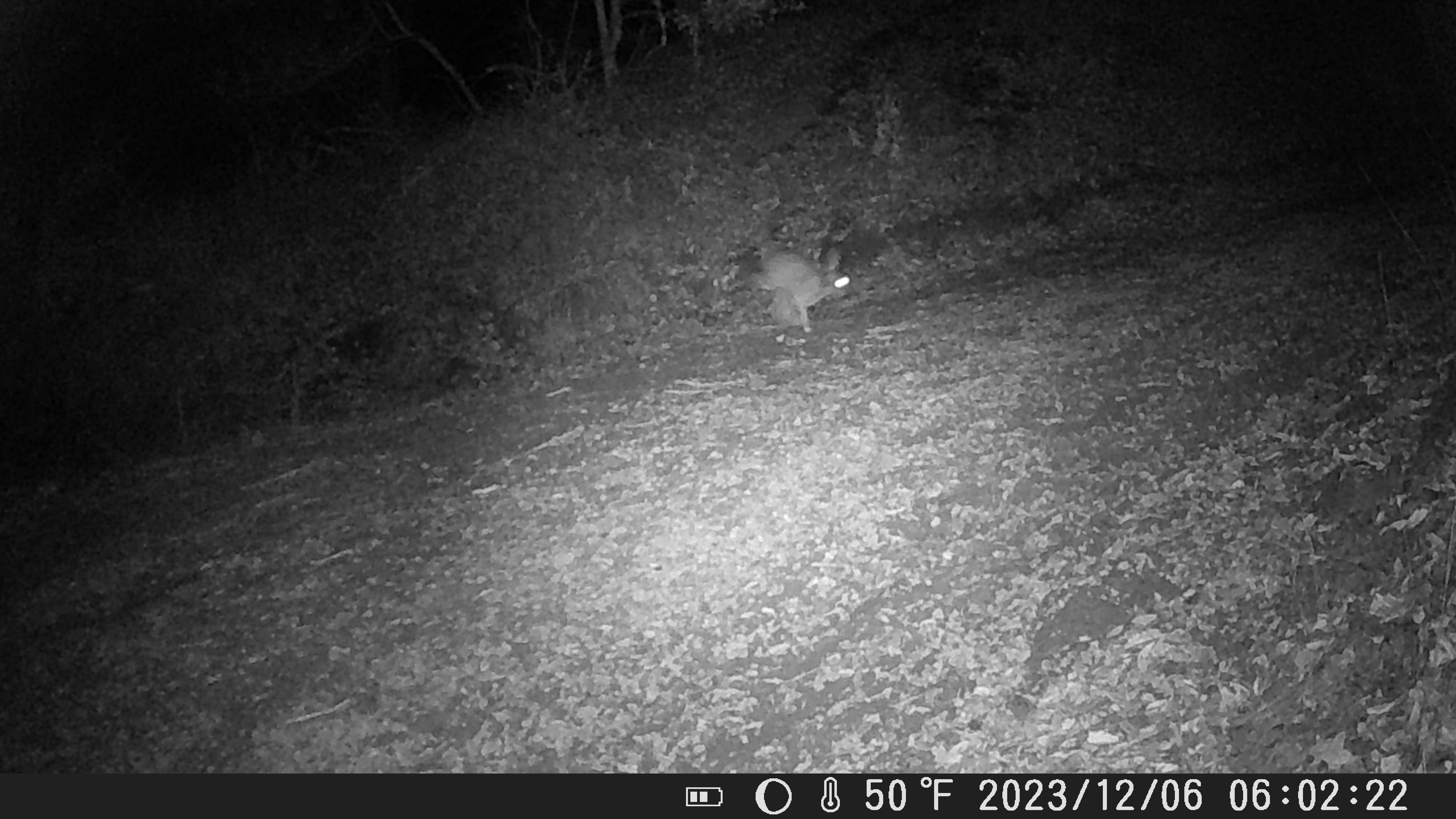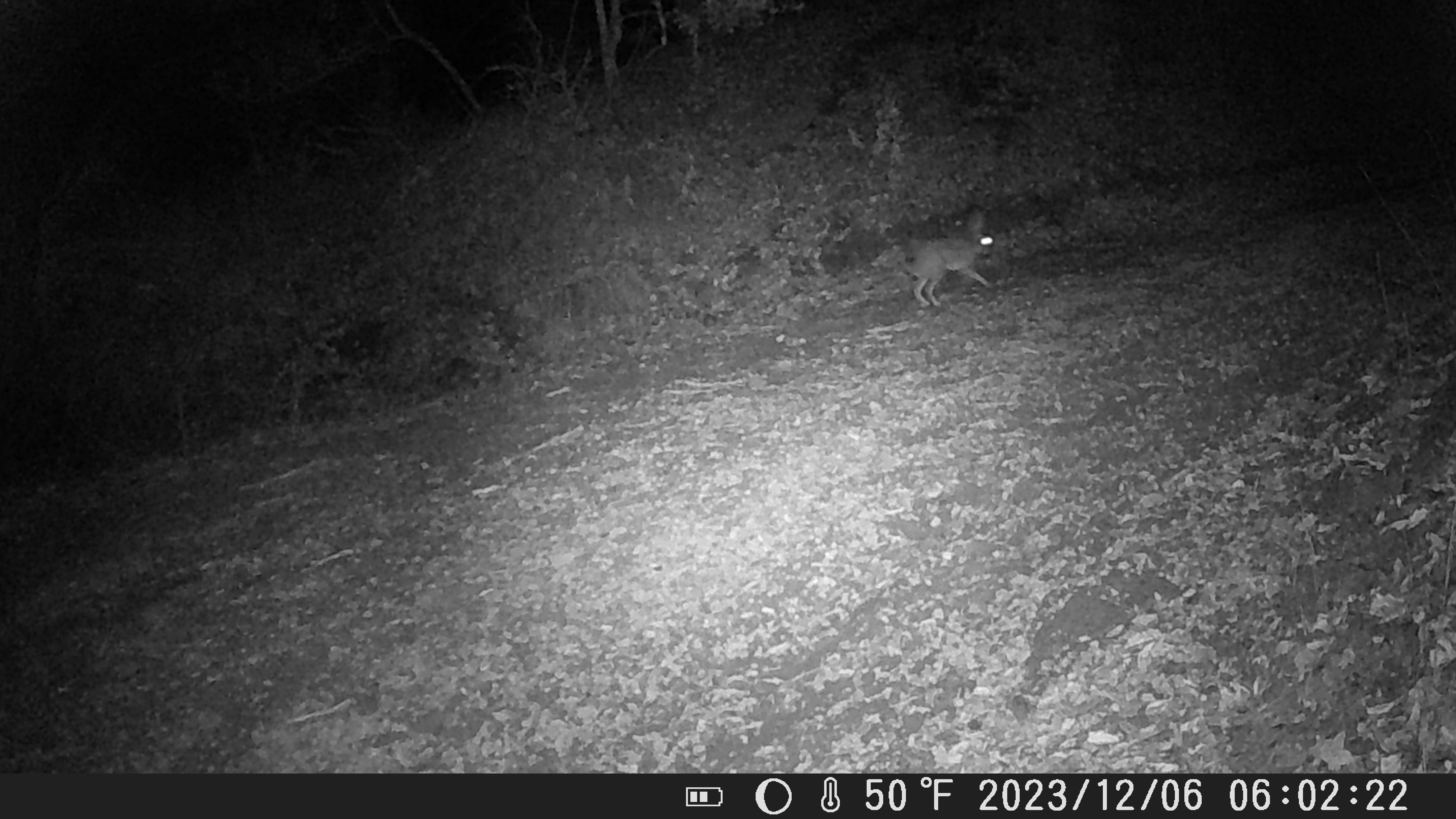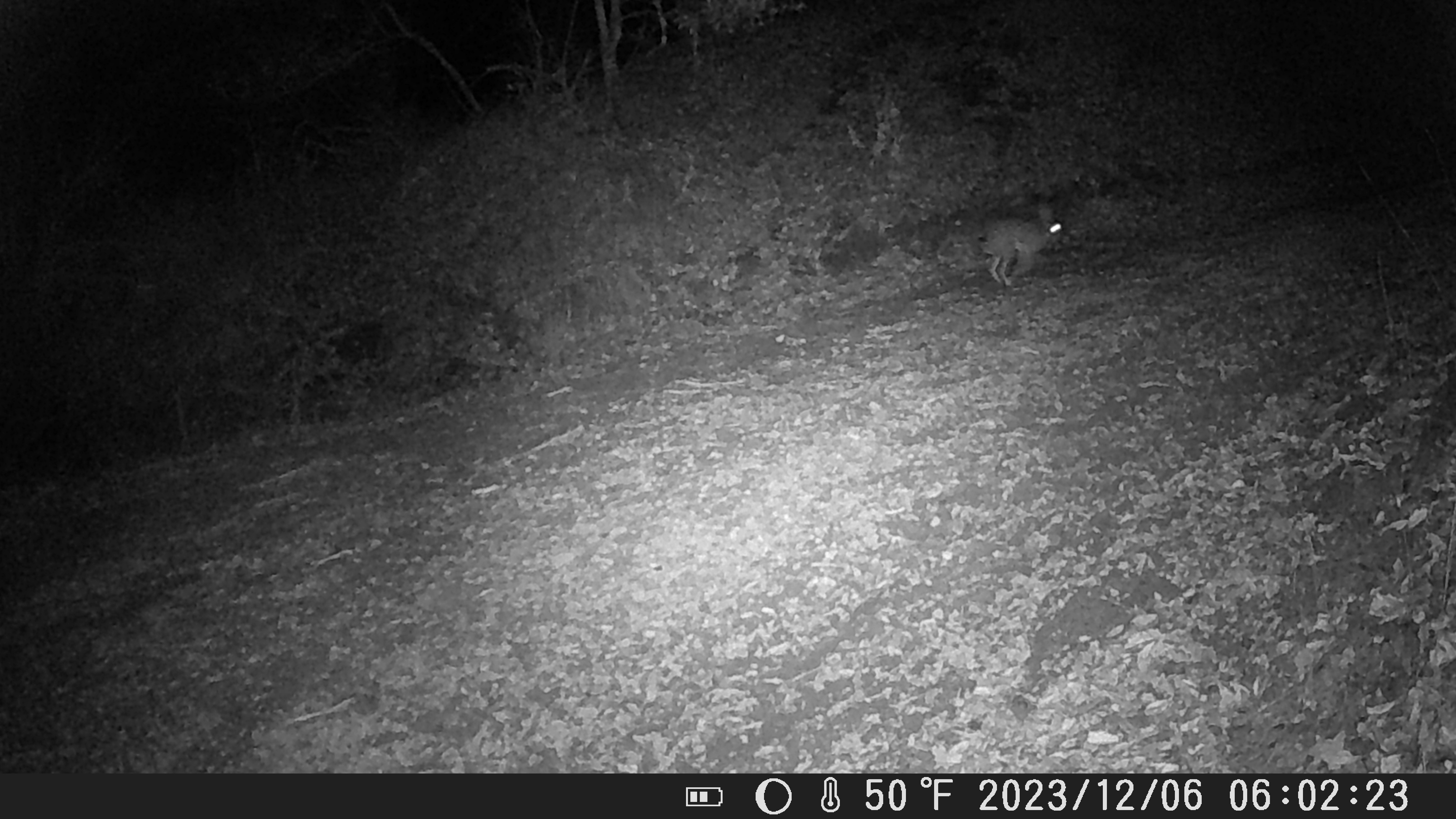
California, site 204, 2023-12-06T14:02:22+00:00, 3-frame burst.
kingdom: Animalia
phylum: Chordata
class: Mammalia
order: Lagomorpha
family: Leporidae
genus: Lepus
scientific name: Lepus californicus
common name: black-tailed jackrabbit